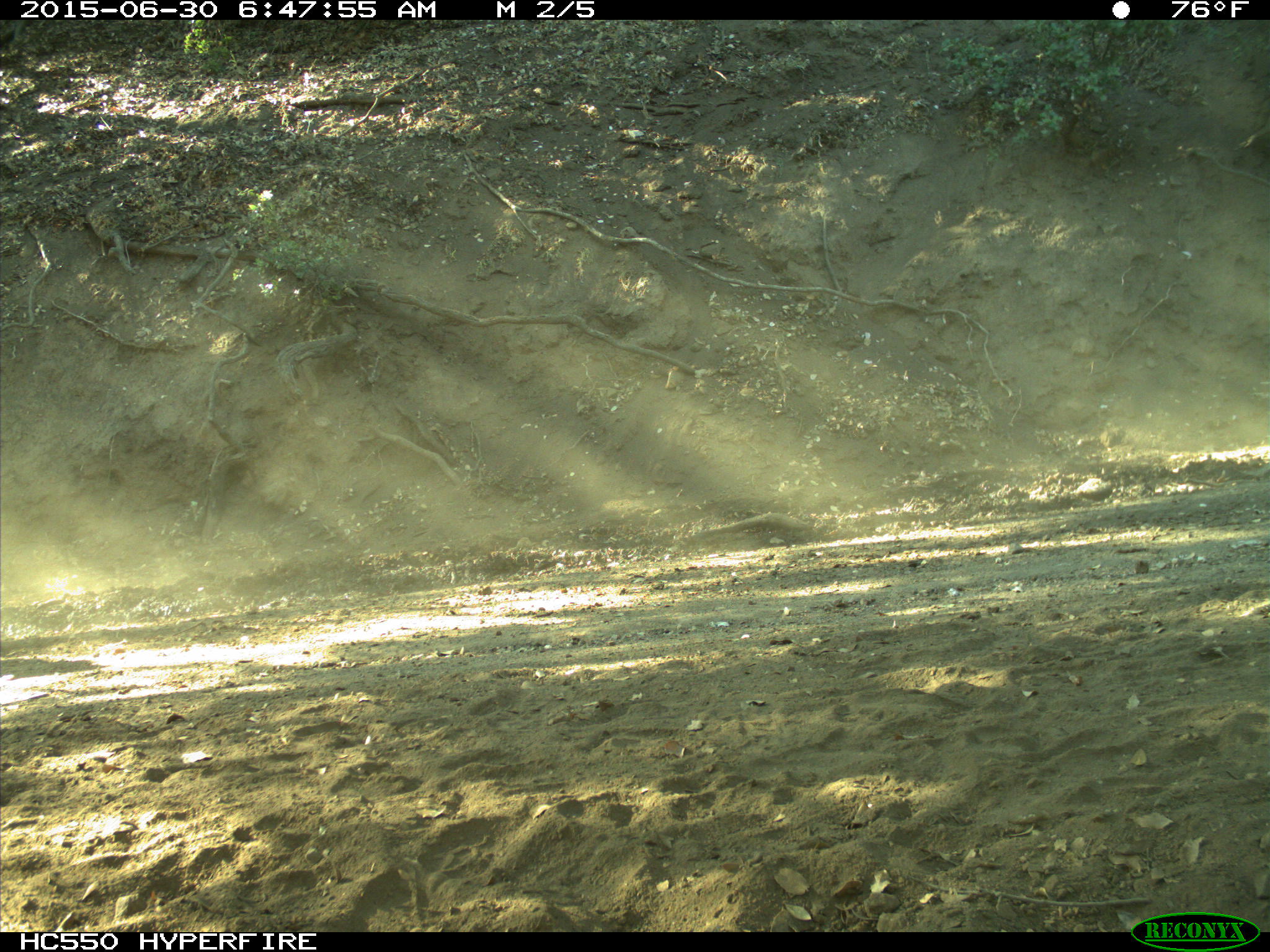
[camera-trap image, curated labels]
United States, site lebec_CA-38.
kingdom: Animalia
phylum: Chordata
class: Mammalia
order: Artiodactyla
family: Bovidae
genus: Bos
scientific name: Bos taurus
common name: domestic cow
Bos taurus (domestic cow).